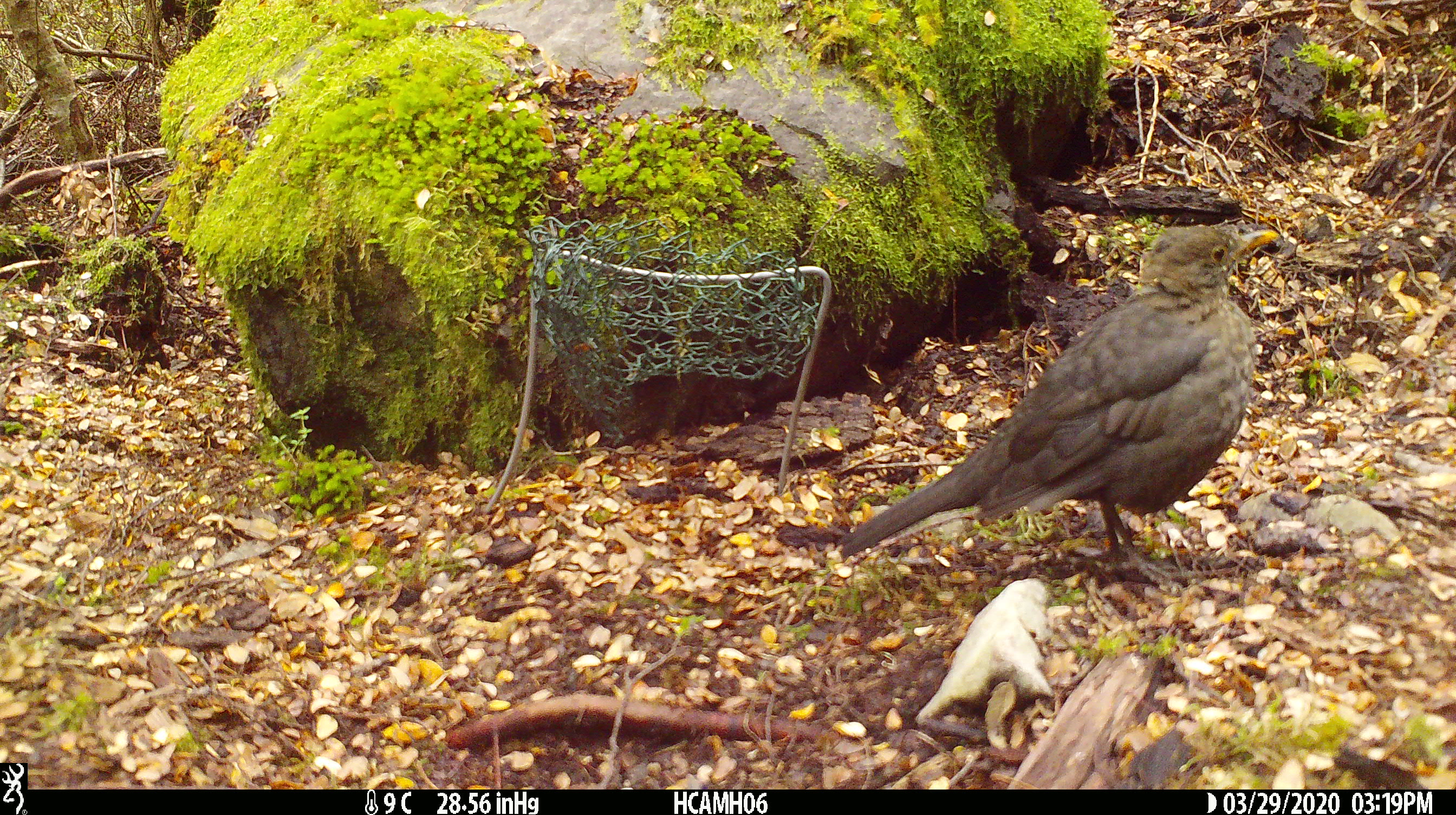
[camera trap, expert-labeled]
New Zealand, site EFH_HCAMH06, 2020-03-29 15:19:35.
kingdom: Animalia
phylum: Chordata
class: Aves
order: Passeriformes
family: Turdidae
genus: Turdus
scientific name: Turdus merula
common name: eurasian blackbird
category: blackbird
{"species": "blackbird (eurasian blackbird) (Turdus merula)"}